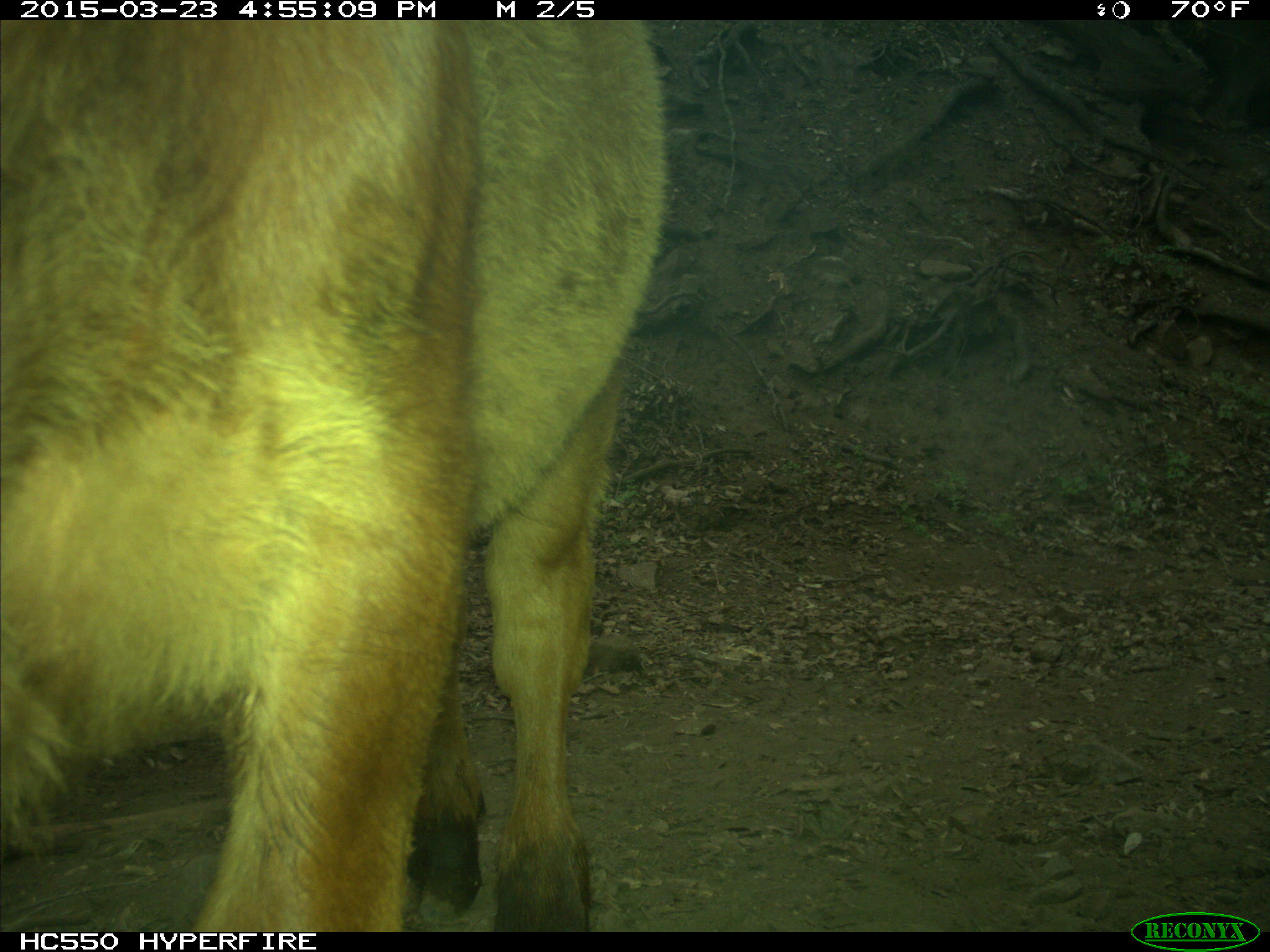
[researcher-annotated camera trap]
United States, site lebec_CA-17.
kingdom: Animalia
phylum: Chordata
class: Mammalia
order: Artiodactyla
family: Bovidae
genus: Bos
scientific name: Bos taurus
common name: domestic cow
Bos taurus (domestic cow).